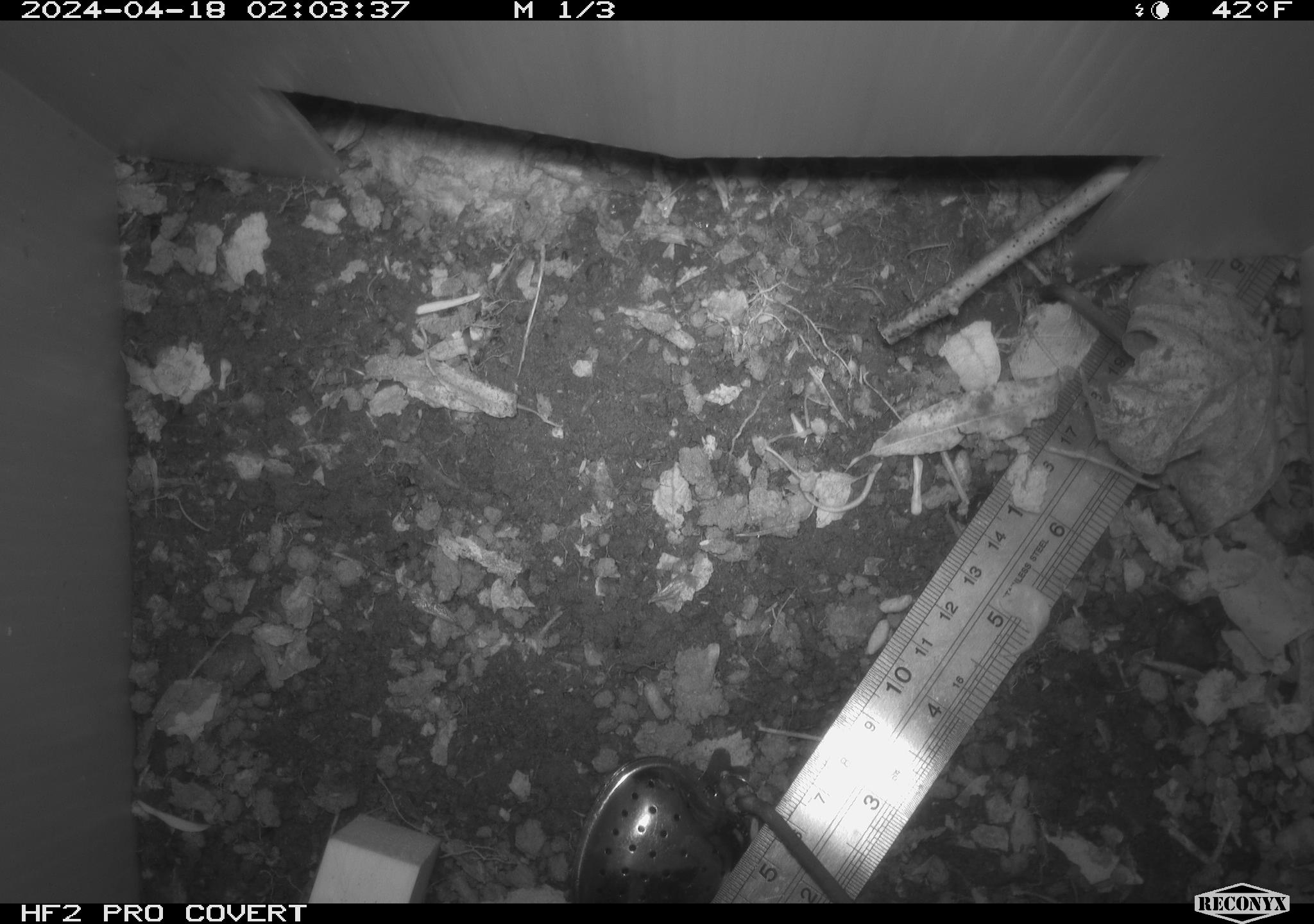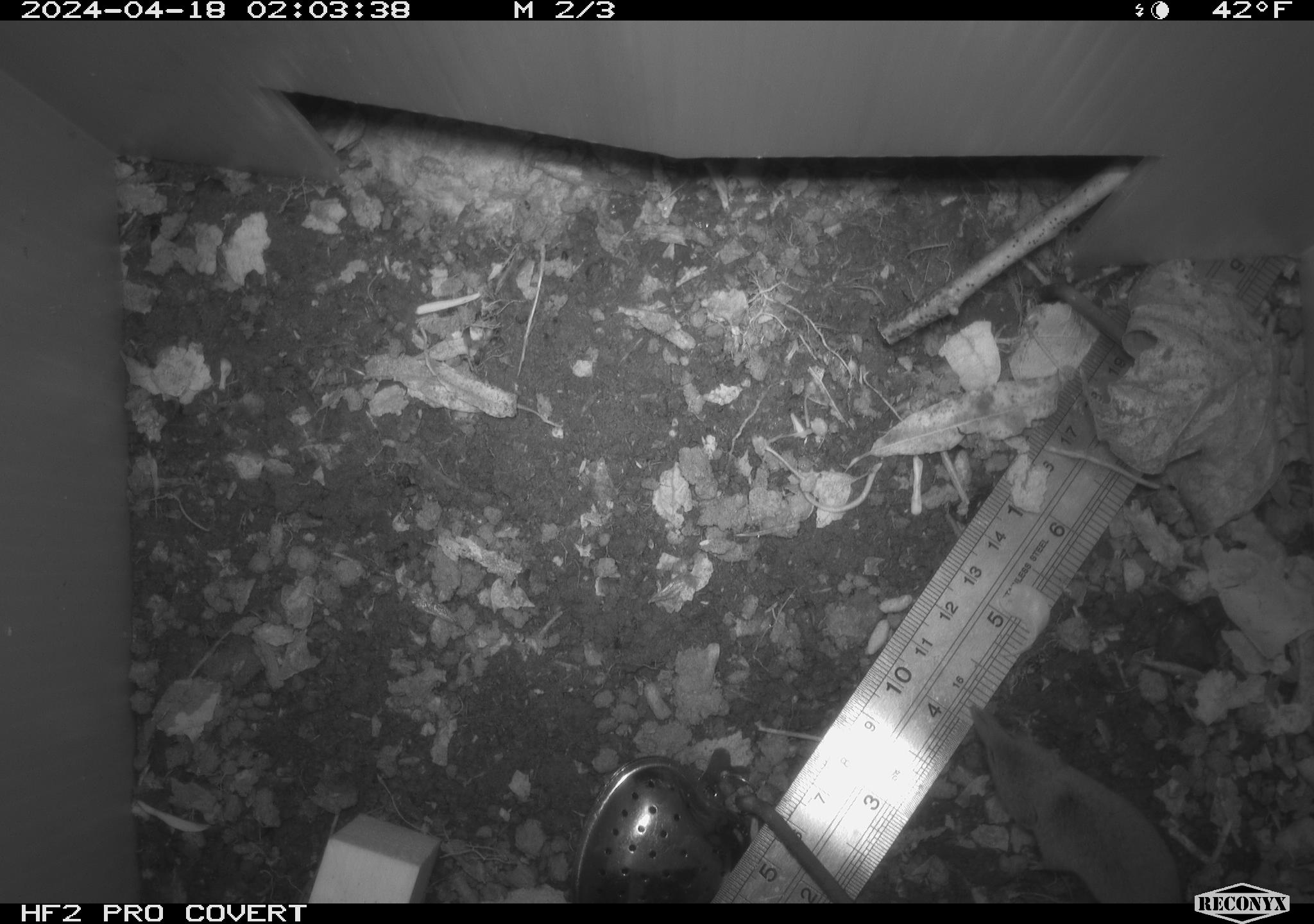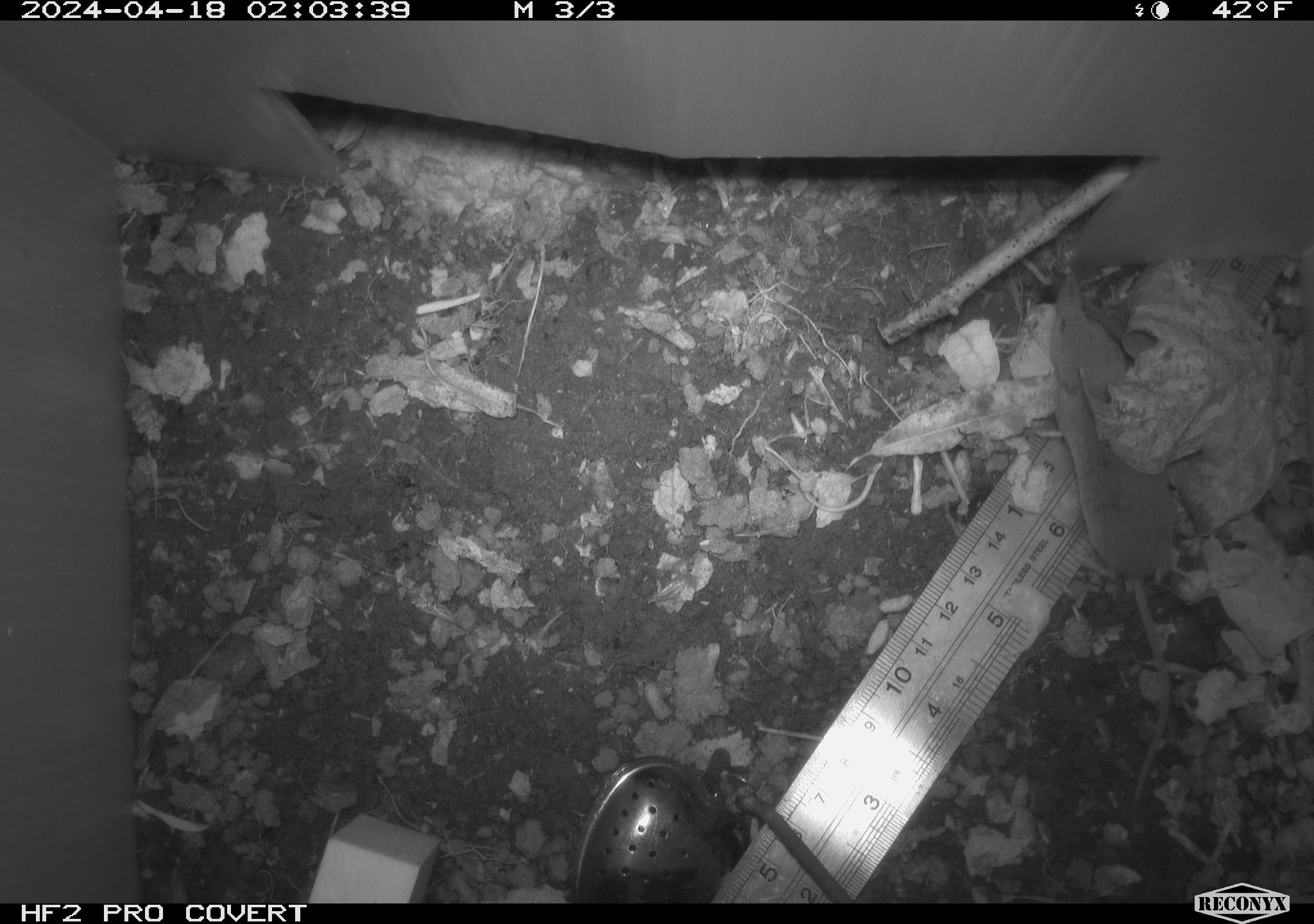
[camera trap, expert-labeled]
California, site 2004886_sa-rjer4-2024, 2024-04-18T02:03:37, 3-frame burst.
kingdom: Animalia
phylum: Chordata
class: Mammalia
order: Eulipotyphla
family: Soricidae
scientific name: Soricidae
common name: shrews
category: soricidae family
Soricidae family (shrews) (Soricidae).